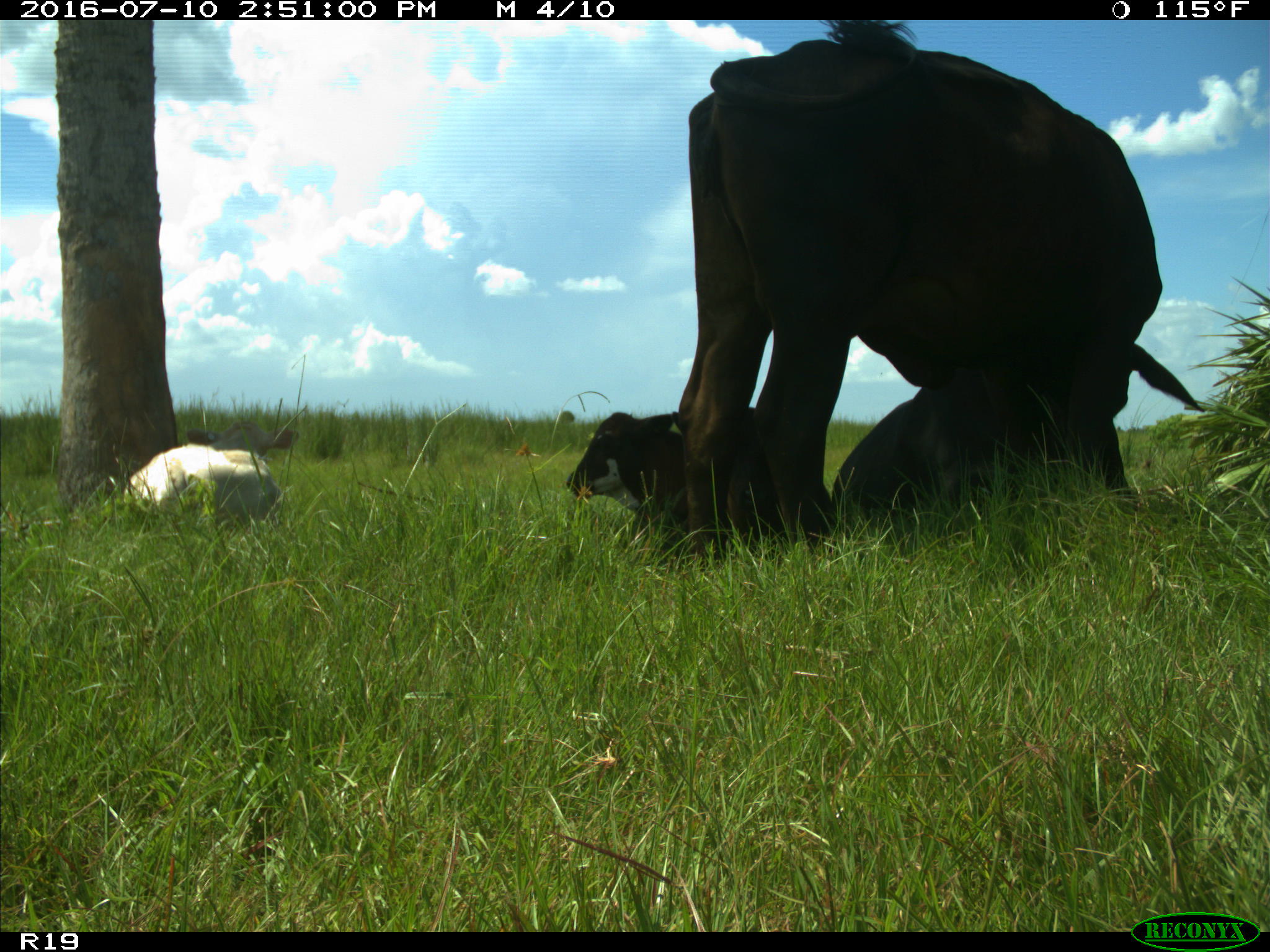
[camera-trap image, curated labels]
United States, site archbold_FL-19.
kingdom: Animalia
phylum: Chordata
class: Mammalia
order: Artiodactyla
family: Bovidae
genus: Bos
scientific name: Bos taurus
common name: domestic cow